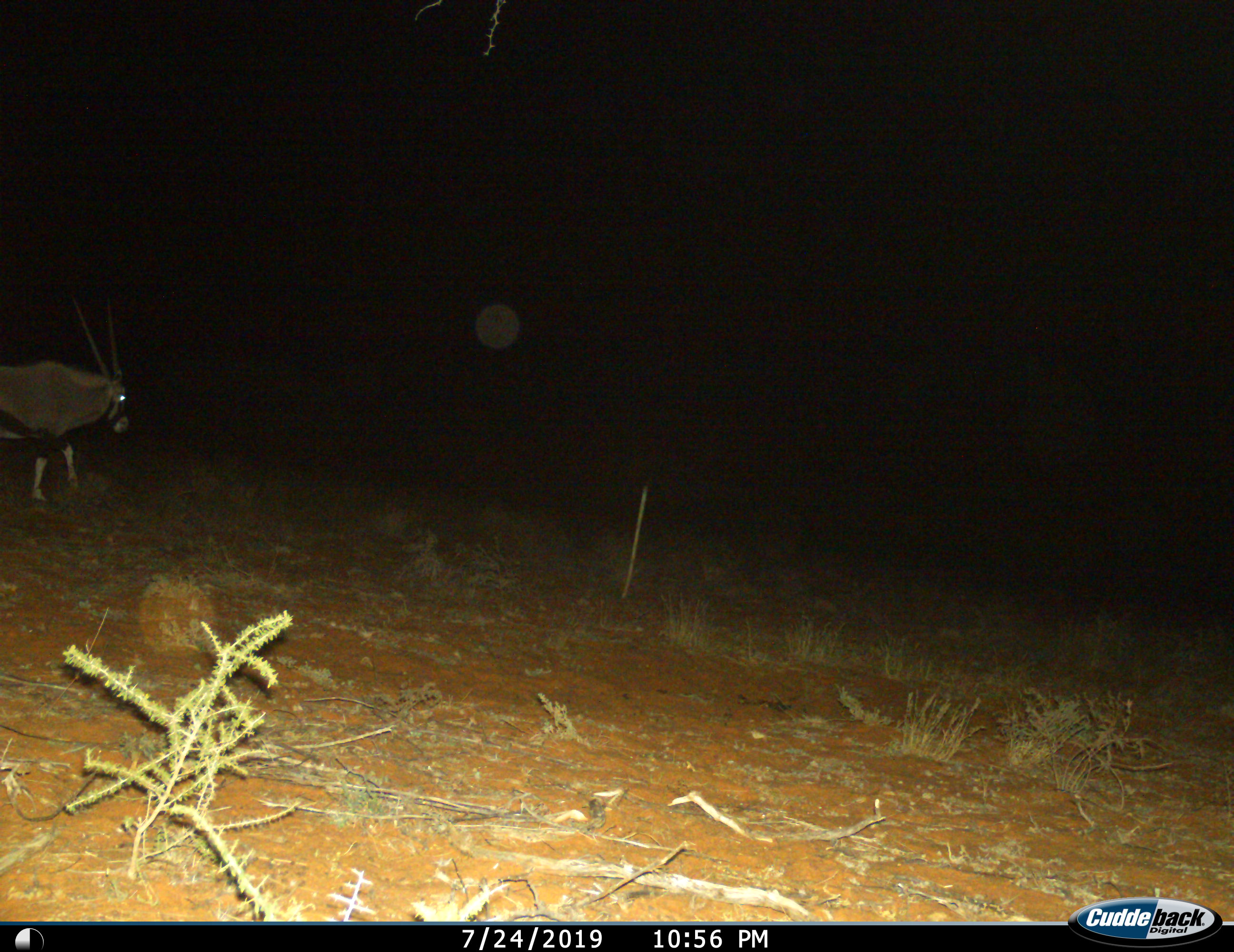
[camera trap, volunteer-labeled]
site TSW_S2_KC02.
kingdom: Animalia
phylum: Chordata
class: Mammalia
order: Artiodactyla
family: Bovidae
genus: Oryx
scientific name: Oryx gazella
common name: gemsbok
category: oryx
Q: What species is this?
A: Oryx (gemsbok) (Oryx gazella).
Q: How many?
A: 1.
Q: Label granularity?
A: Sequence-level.